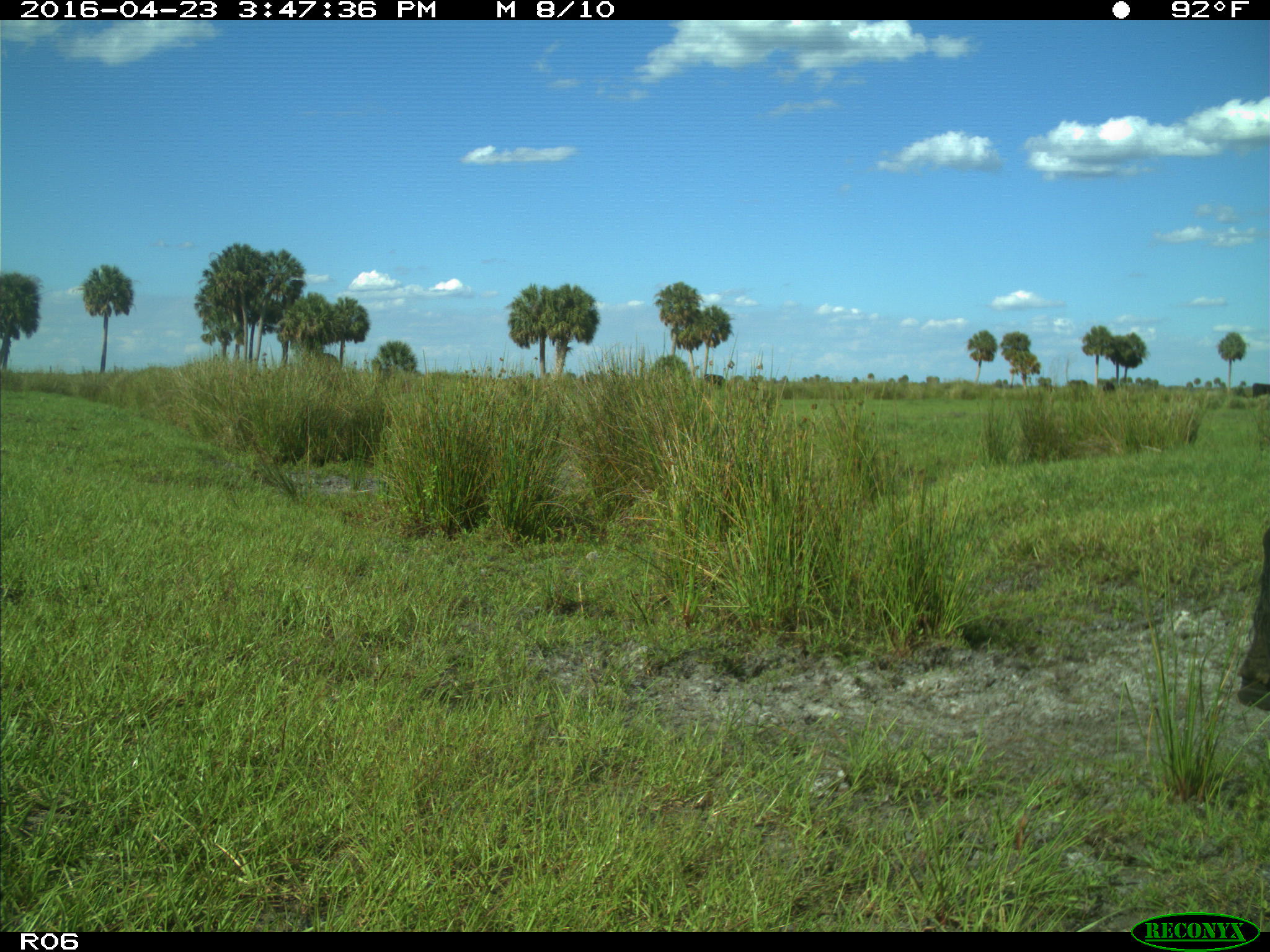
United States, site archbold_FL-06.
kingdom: Animalia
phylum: Chordata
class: Mammalia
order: Artiodactyla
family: Bovidae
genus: Bos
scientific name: Bos taurus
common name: domestic cow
Bos taurus (domestic cow).